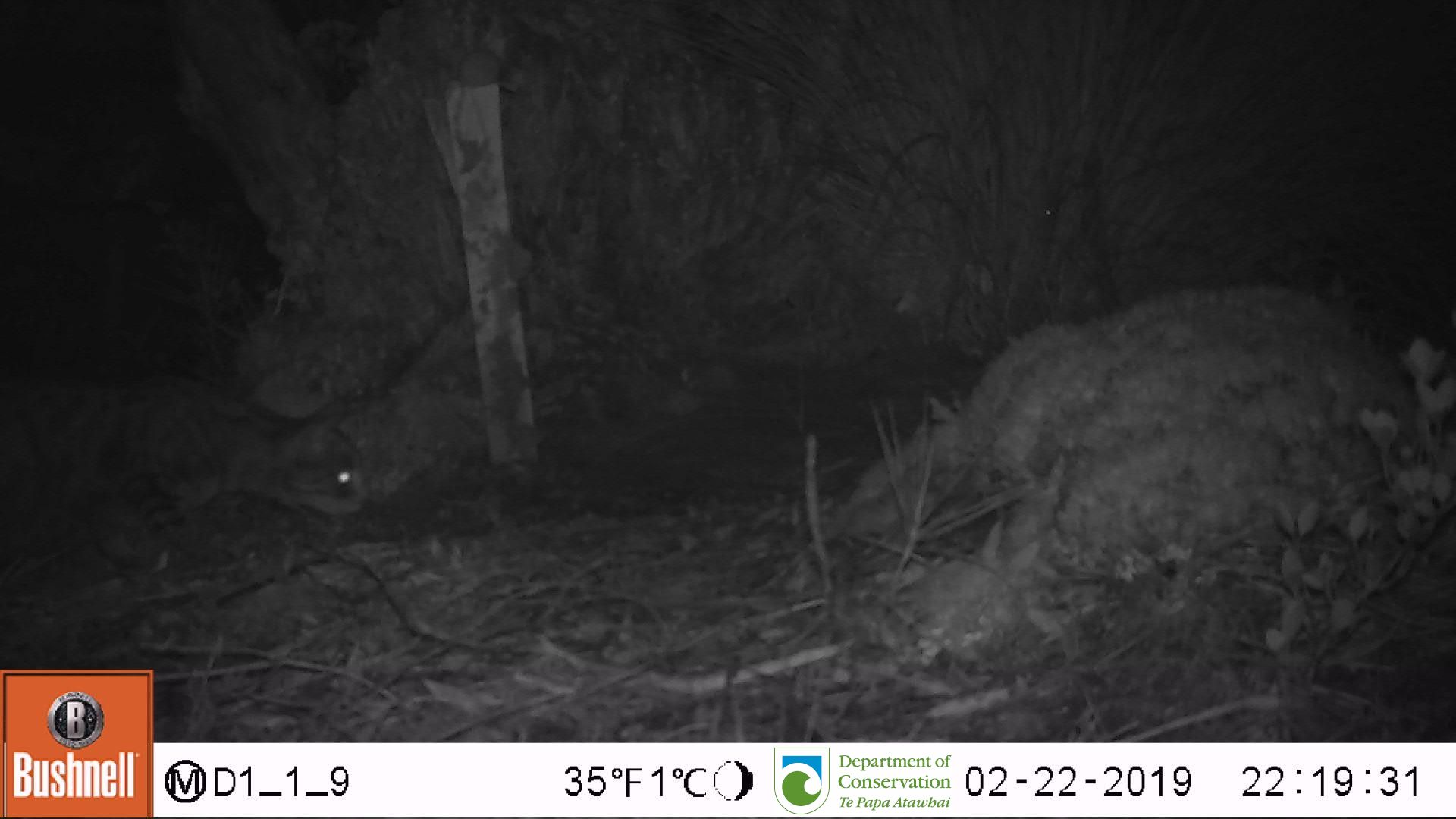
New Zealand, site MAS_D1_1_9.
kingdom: Animalia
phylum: Chordata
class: Mammalia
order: Carnivora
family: Felidae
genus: Felis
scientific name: Felis catus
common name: domestic cat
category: cat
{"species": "cat (domestic cat) (Felis catus)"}